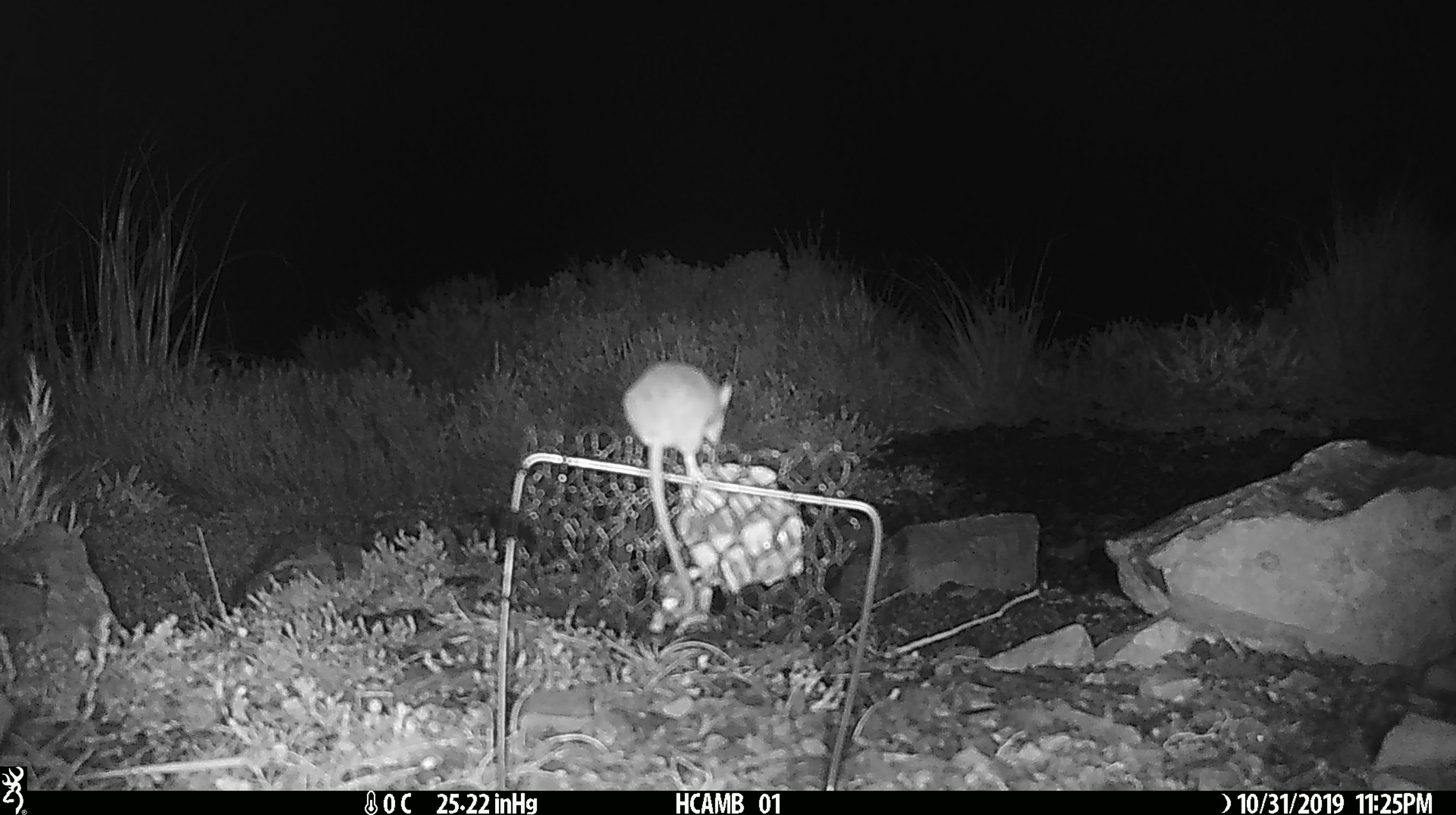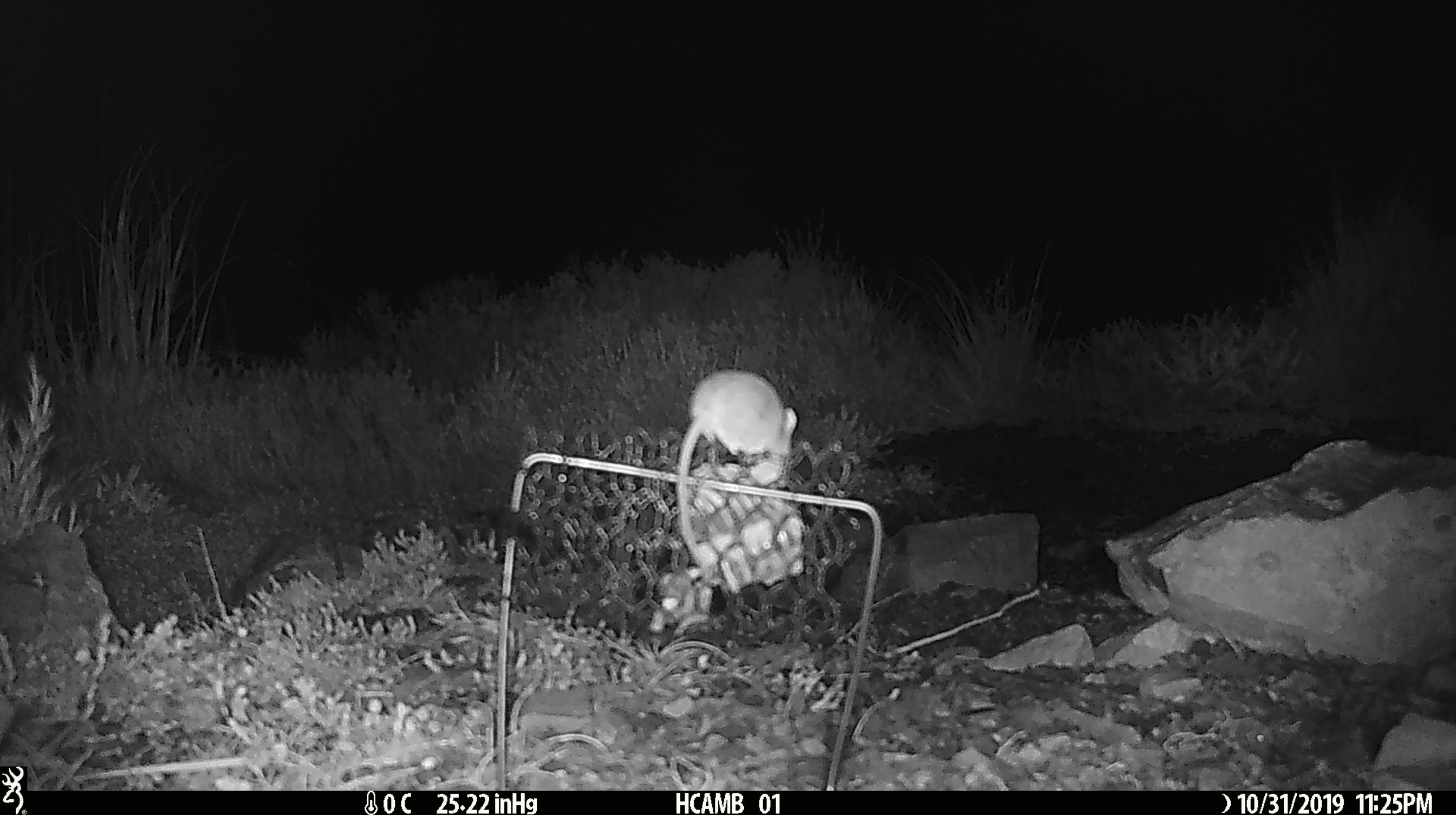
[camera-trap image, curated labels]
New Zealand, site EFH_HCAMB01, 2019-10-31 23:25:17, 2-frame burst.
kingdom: Animalia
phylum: Chordata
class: Mammalia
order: Rodentia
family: Muridae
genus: Mus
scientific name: Mus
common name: mouse